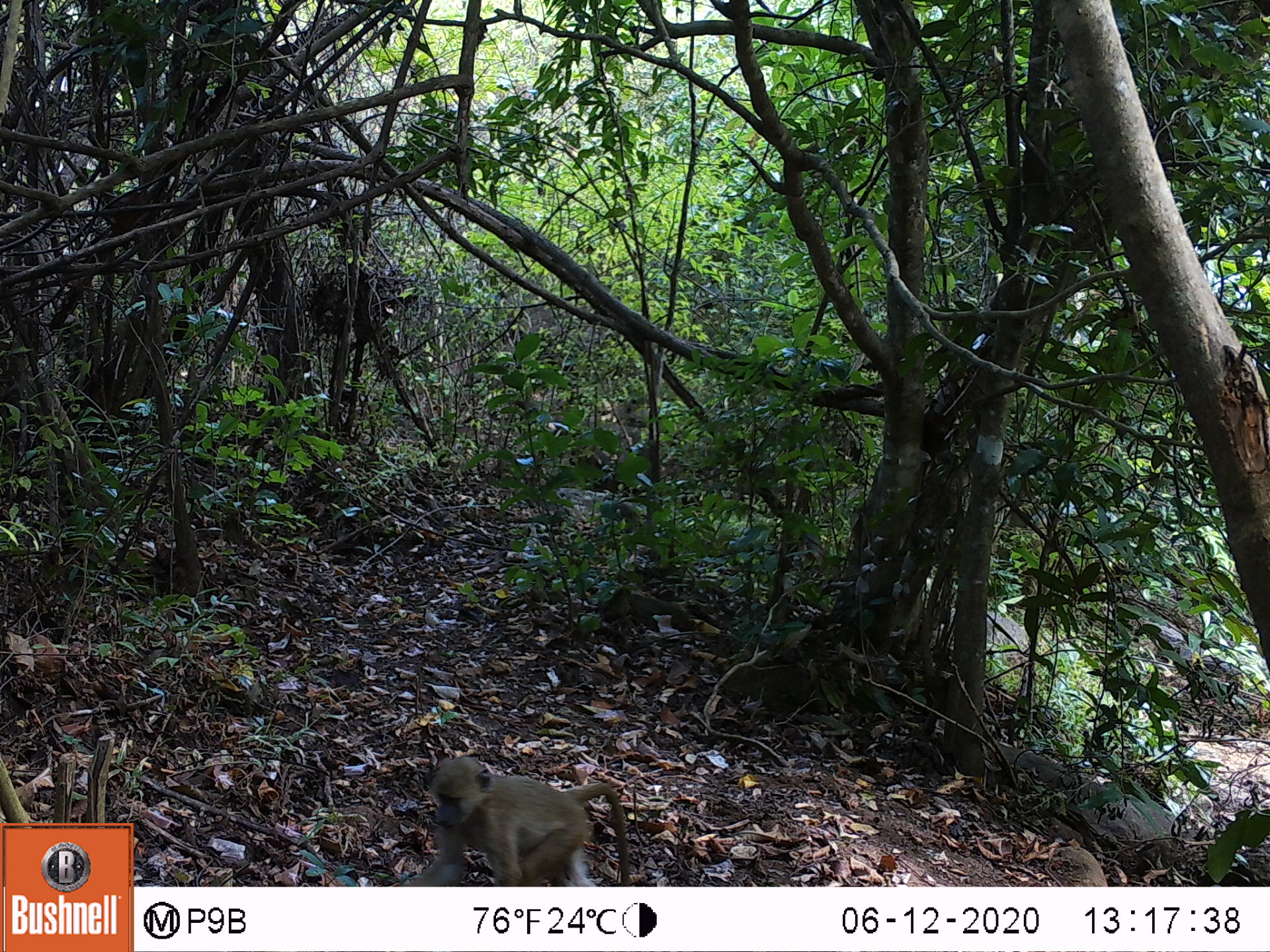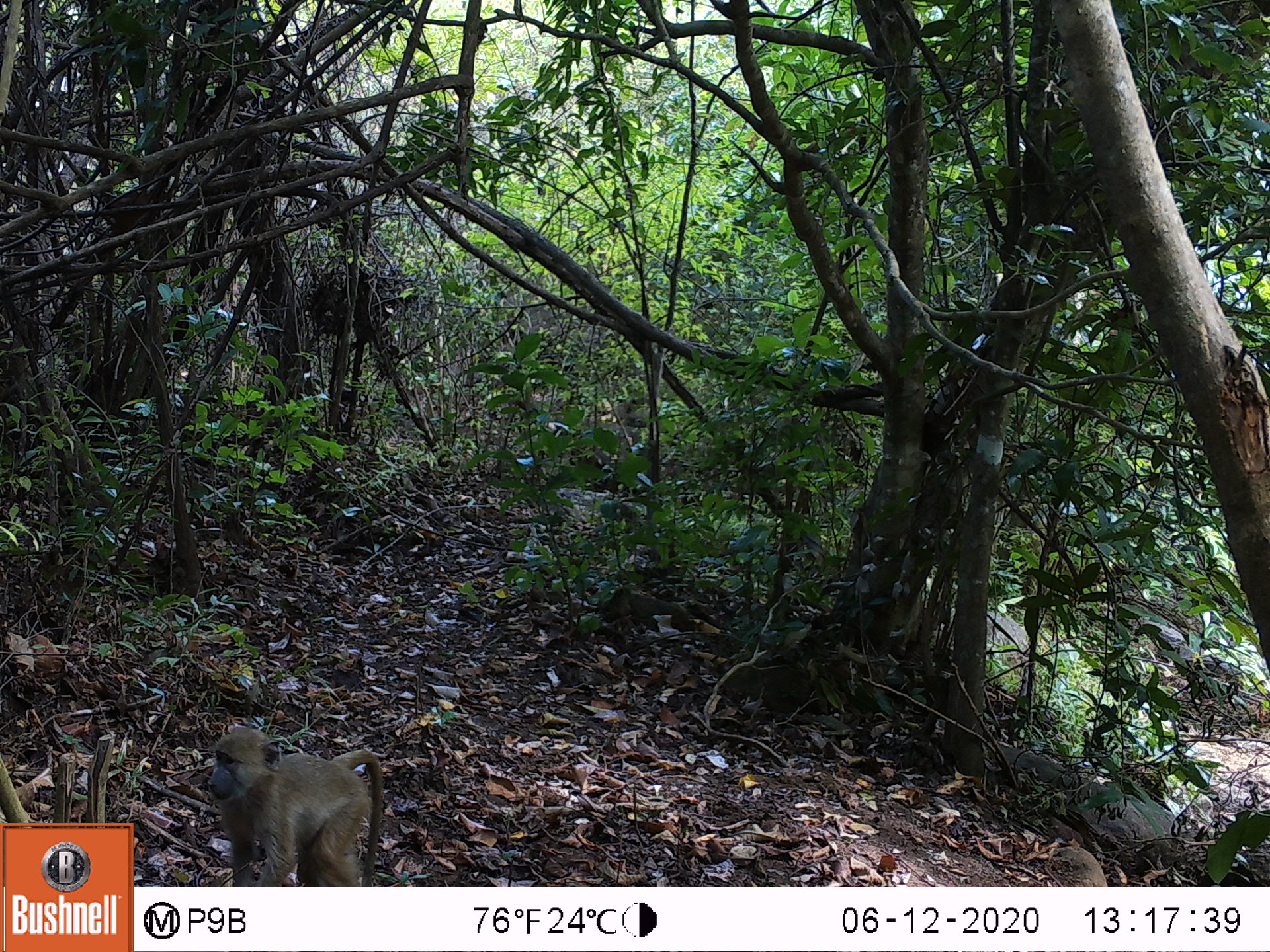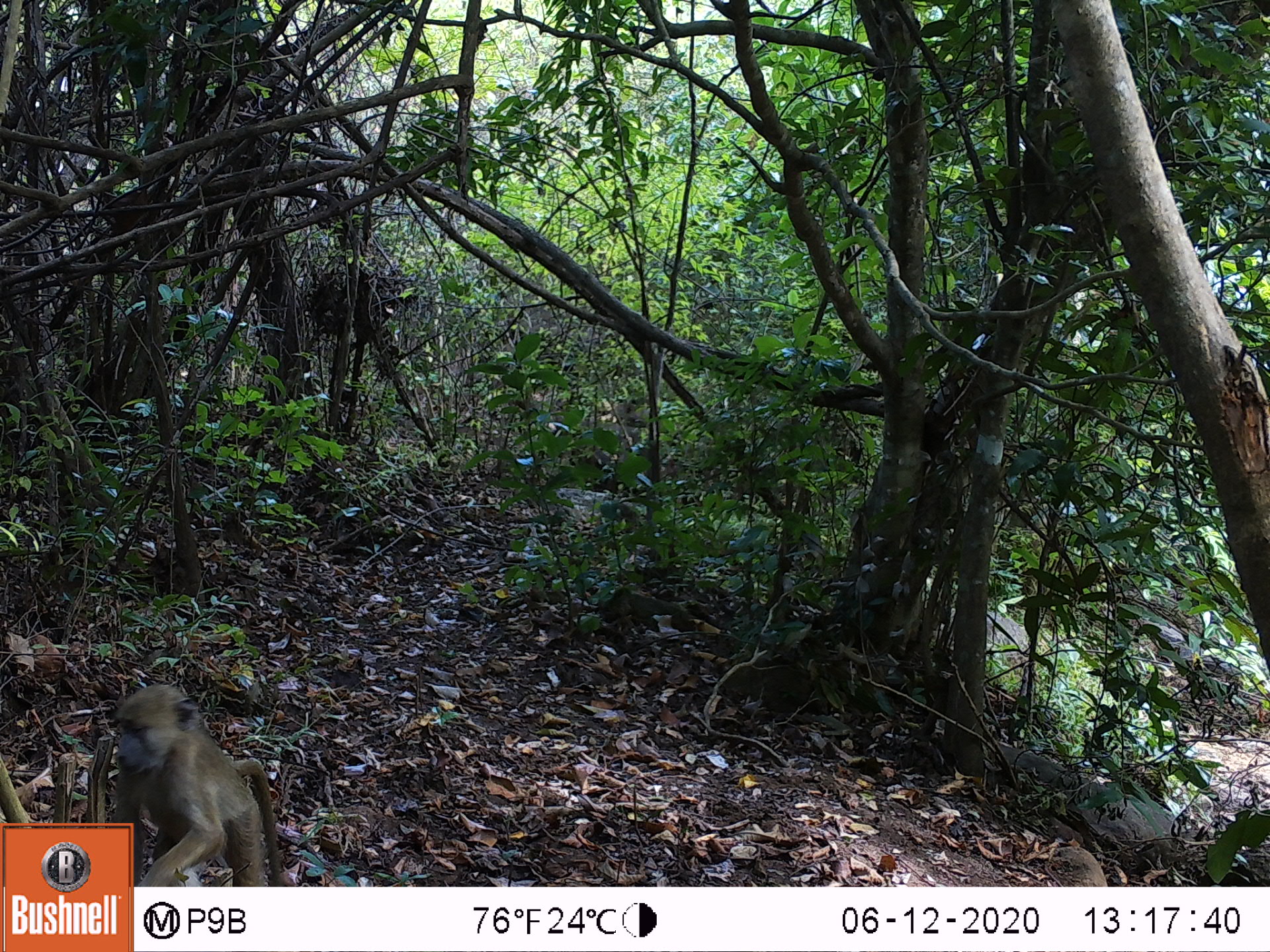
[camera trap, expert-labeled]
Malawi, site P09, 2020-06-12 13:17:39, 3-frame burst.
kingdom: Animalia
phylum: Chordata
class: Mammalia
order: Primates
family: Cercopithecidae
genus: Papio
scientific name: Papio cynocephalus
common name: yellow baboon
Yellow baboon (Papio cynocephalus), count 1.